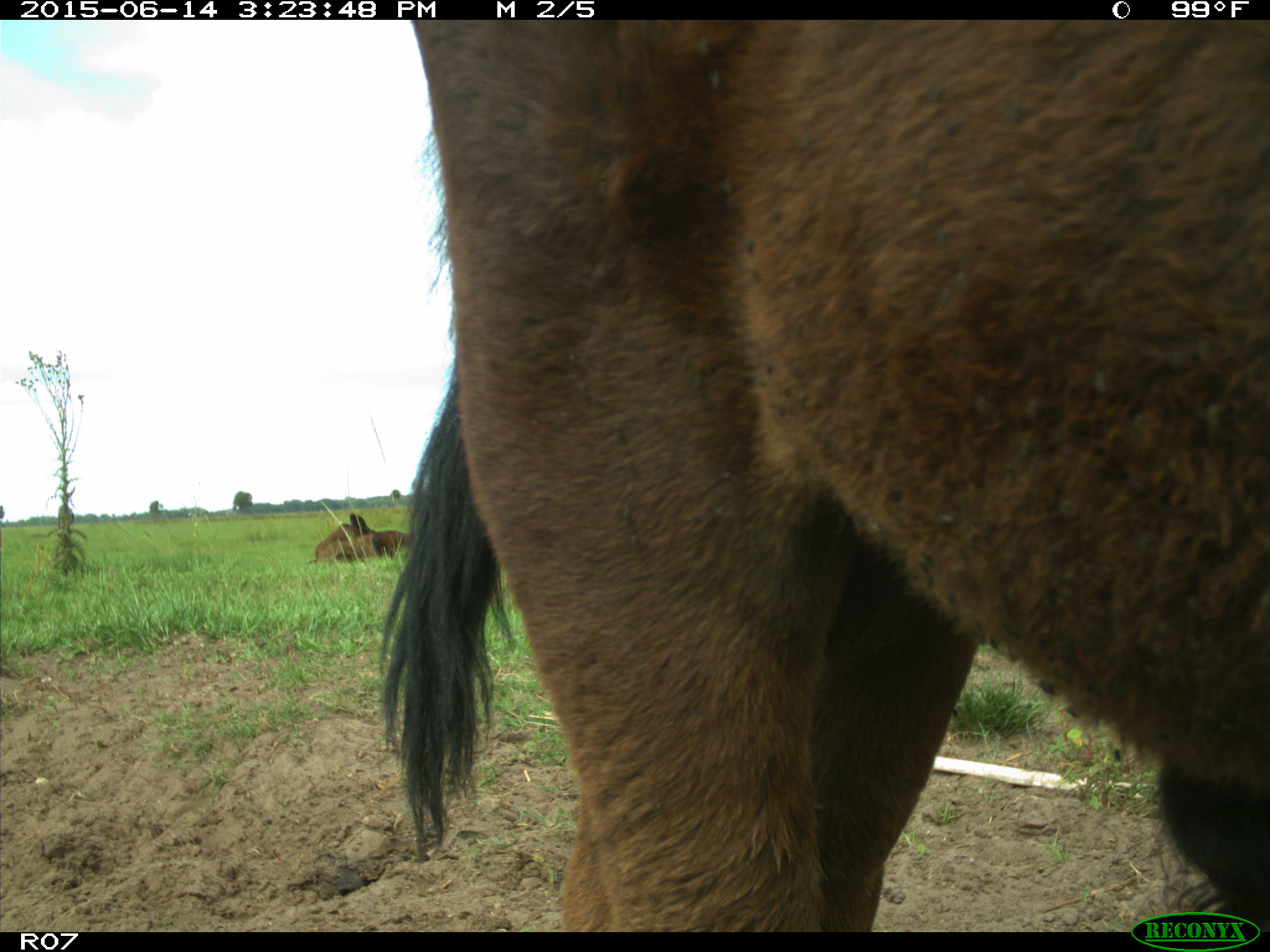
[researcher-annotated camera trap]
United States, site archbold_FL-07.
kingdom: Animalia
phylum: Chordata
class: Mammalia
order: Artiodactyla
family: Bovidae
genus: Bos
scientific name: Bos taurus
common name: domestic cow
Bos taurus (domestic cow).